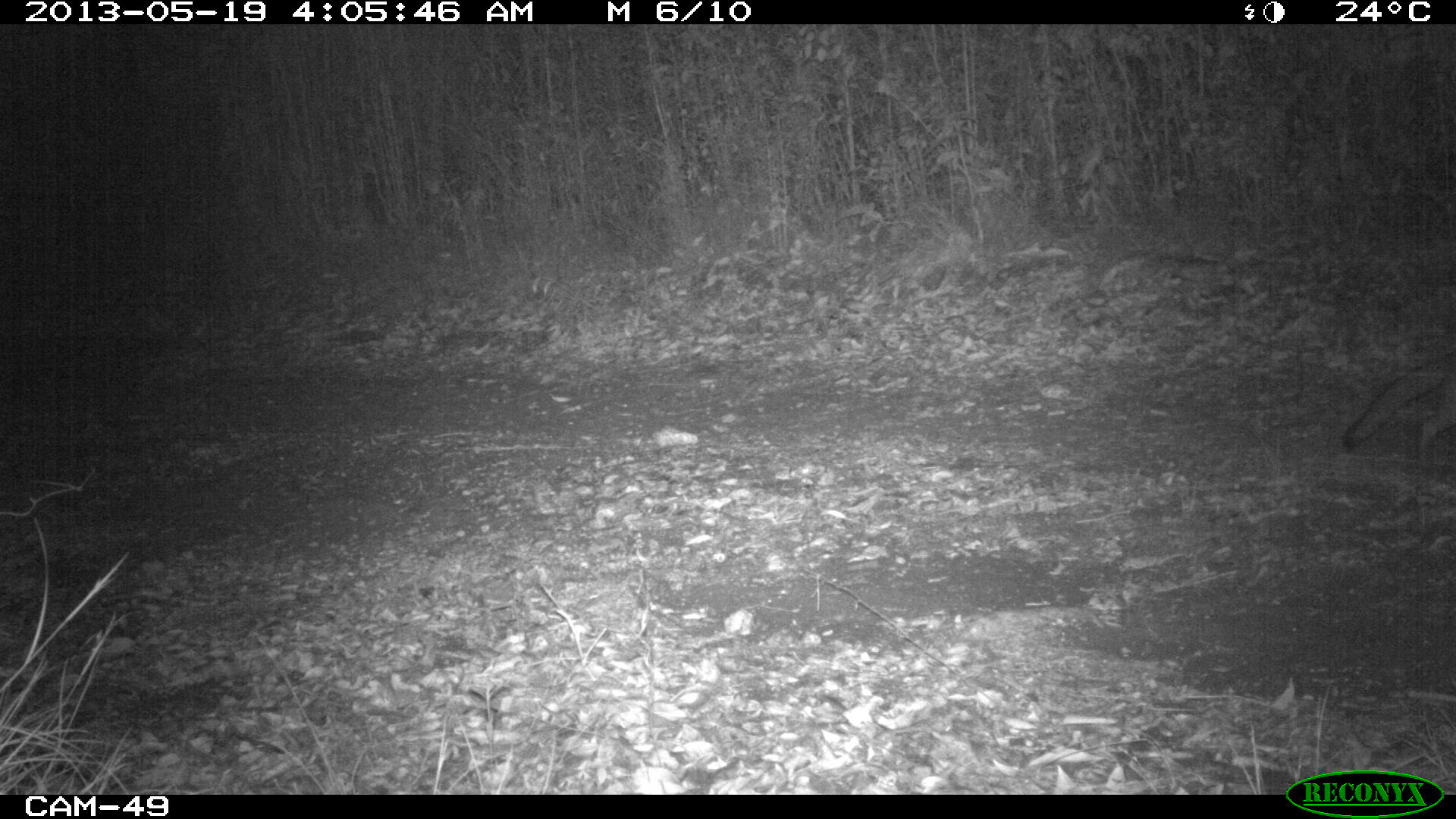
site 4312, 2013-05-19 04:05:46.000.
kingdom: Animalia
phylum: Chordata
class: Mammalia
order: Carnivora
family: Canidae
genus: Urocyon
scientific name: Urocyon cinereoargenteus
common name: gray fox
Urocyon cinereoargenteus (gray fox), count 1.